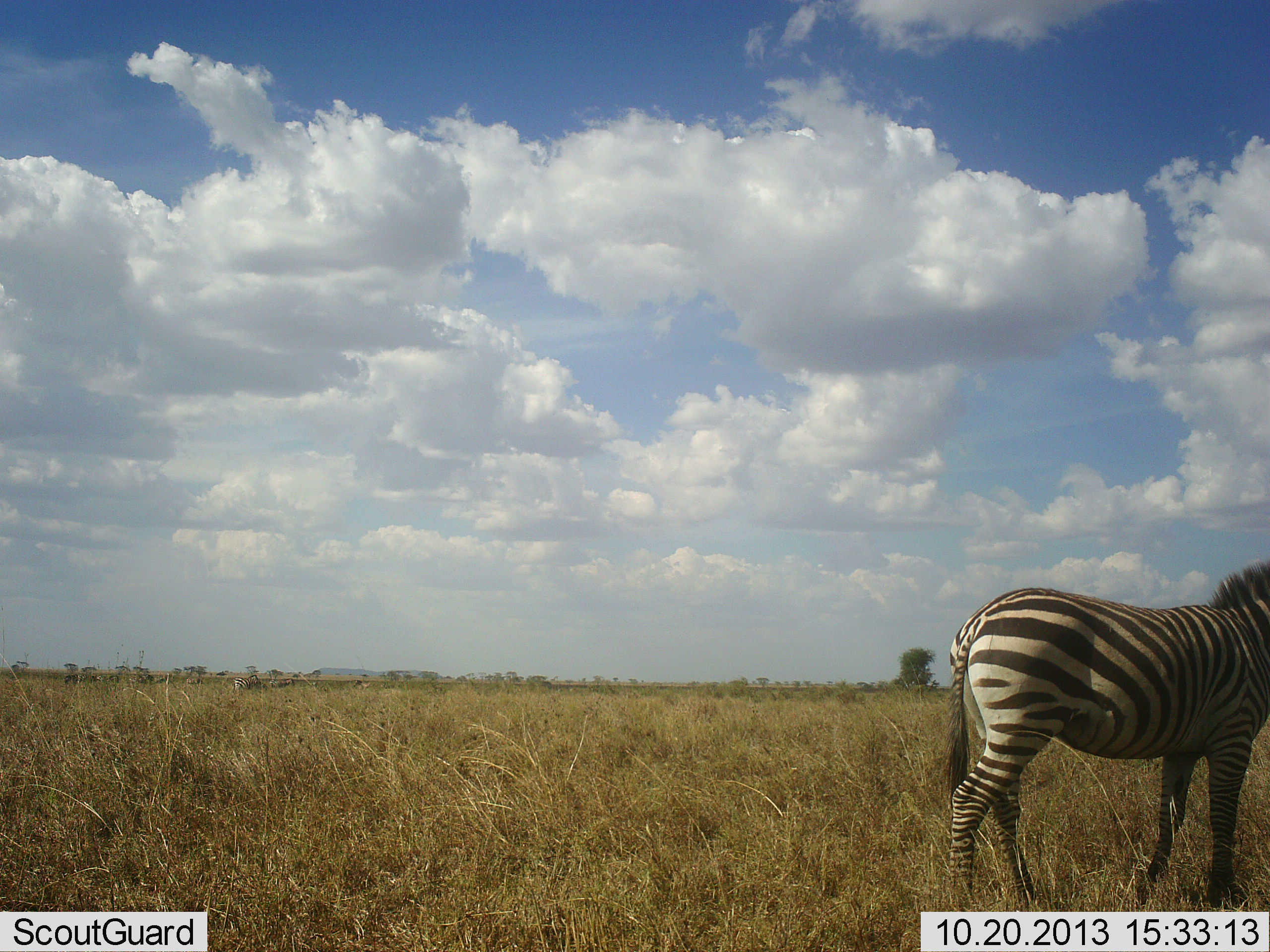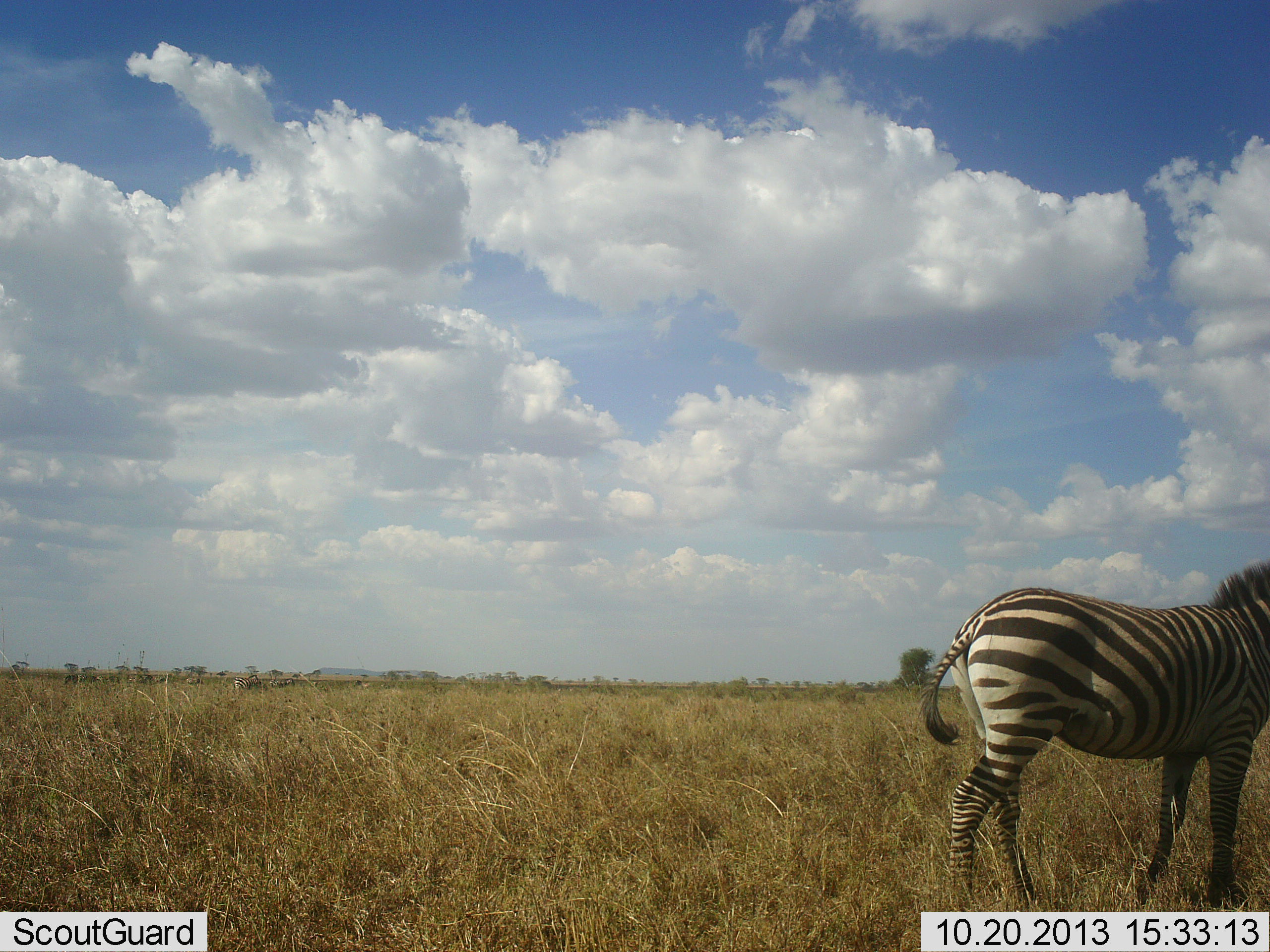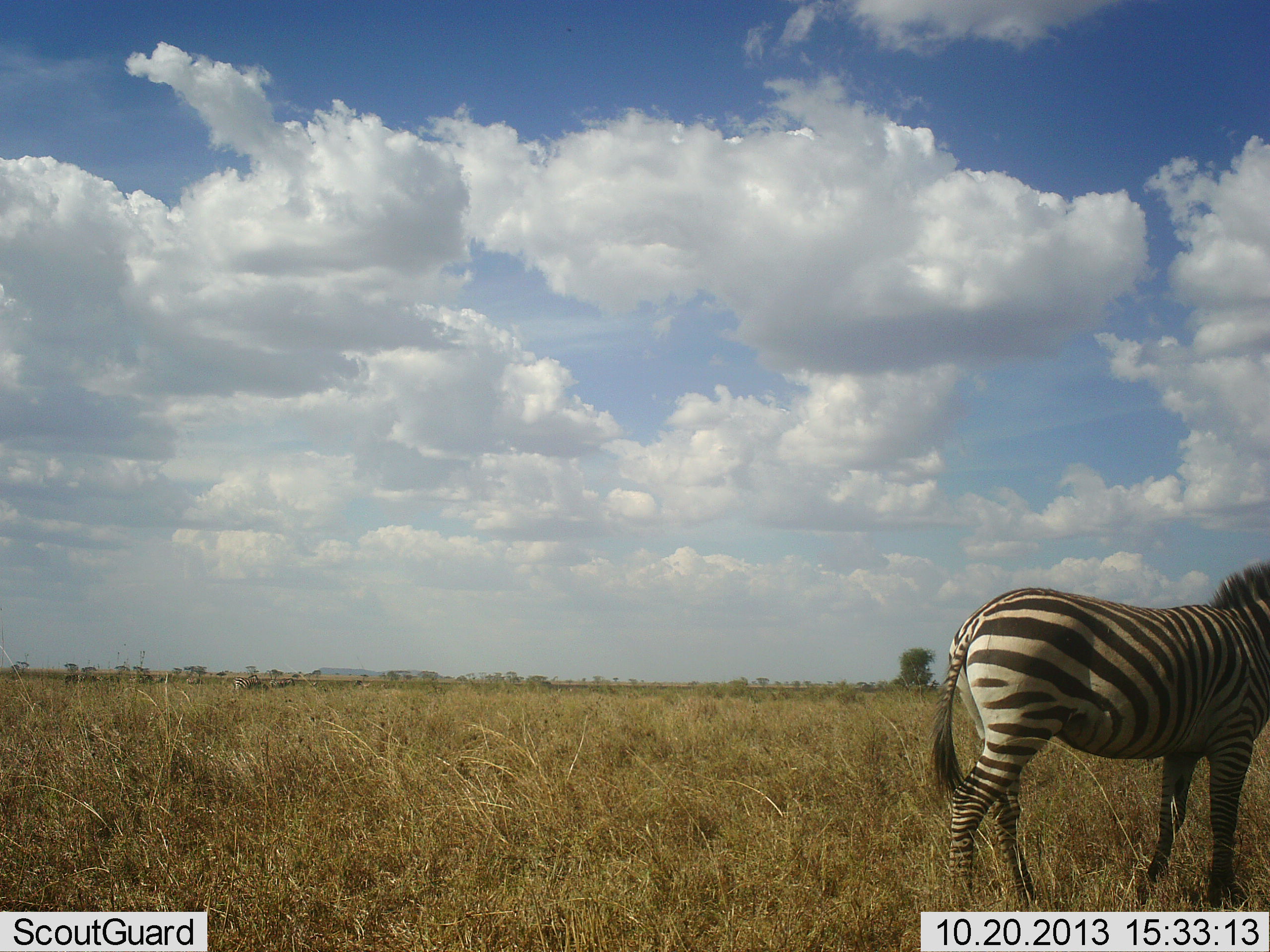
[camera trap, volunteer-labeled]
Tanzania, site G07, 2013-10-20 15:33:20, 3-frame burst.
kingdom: Animalia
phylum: Chordata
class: Mammalia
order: Perissodactyla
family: Equidae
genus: Equus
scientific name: Equus quagga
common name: plains zebra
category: zebra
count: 1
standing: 85%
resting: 3%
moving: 15%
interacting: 0%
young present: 0%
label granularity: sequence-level